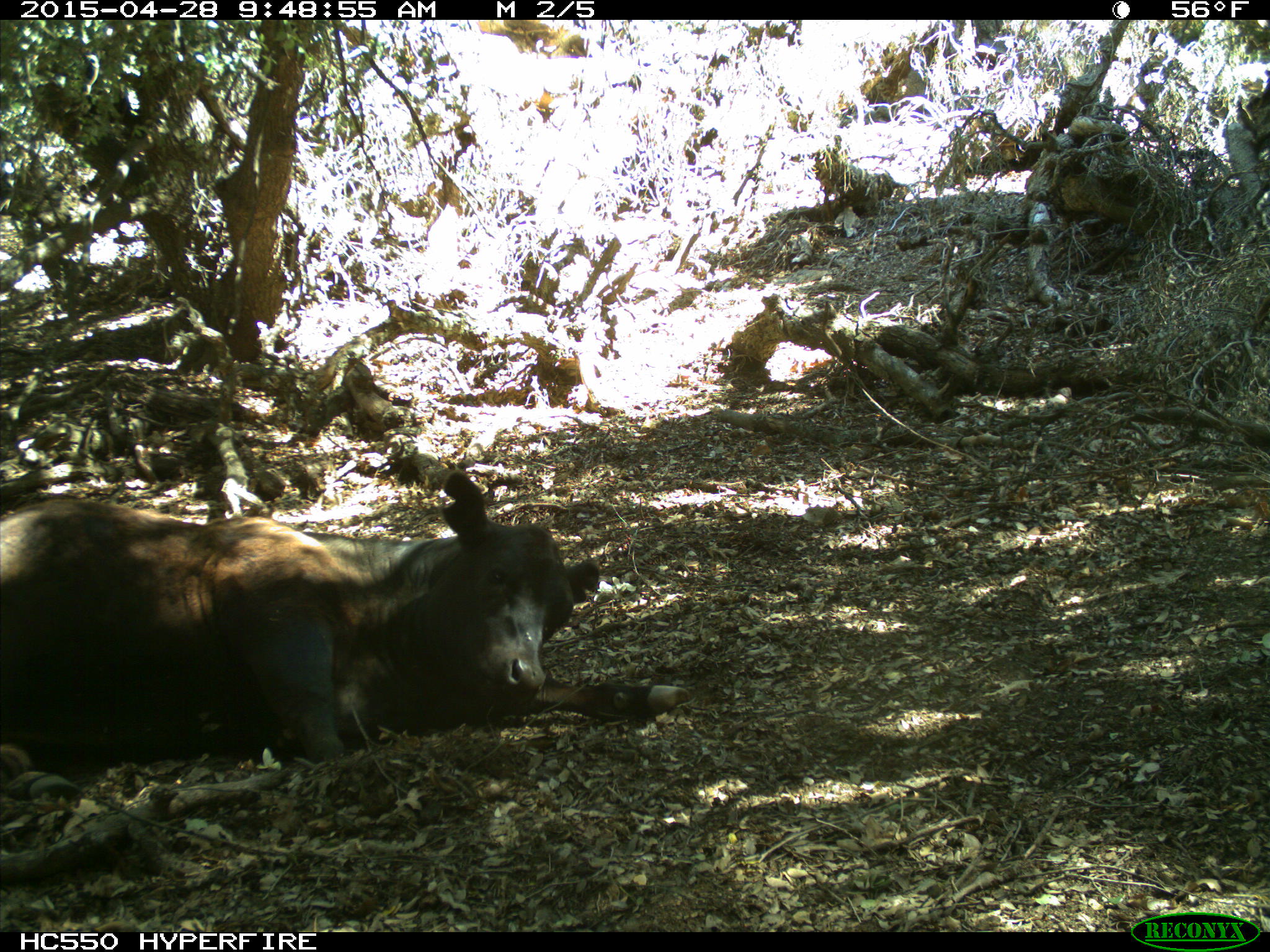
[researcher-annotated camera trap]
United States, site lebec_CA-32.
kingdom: Animalia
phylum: Chordata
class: Mammalia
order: Artiodactyla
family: Bovidae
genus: Bos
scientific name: Bos taurus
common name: domestic cow